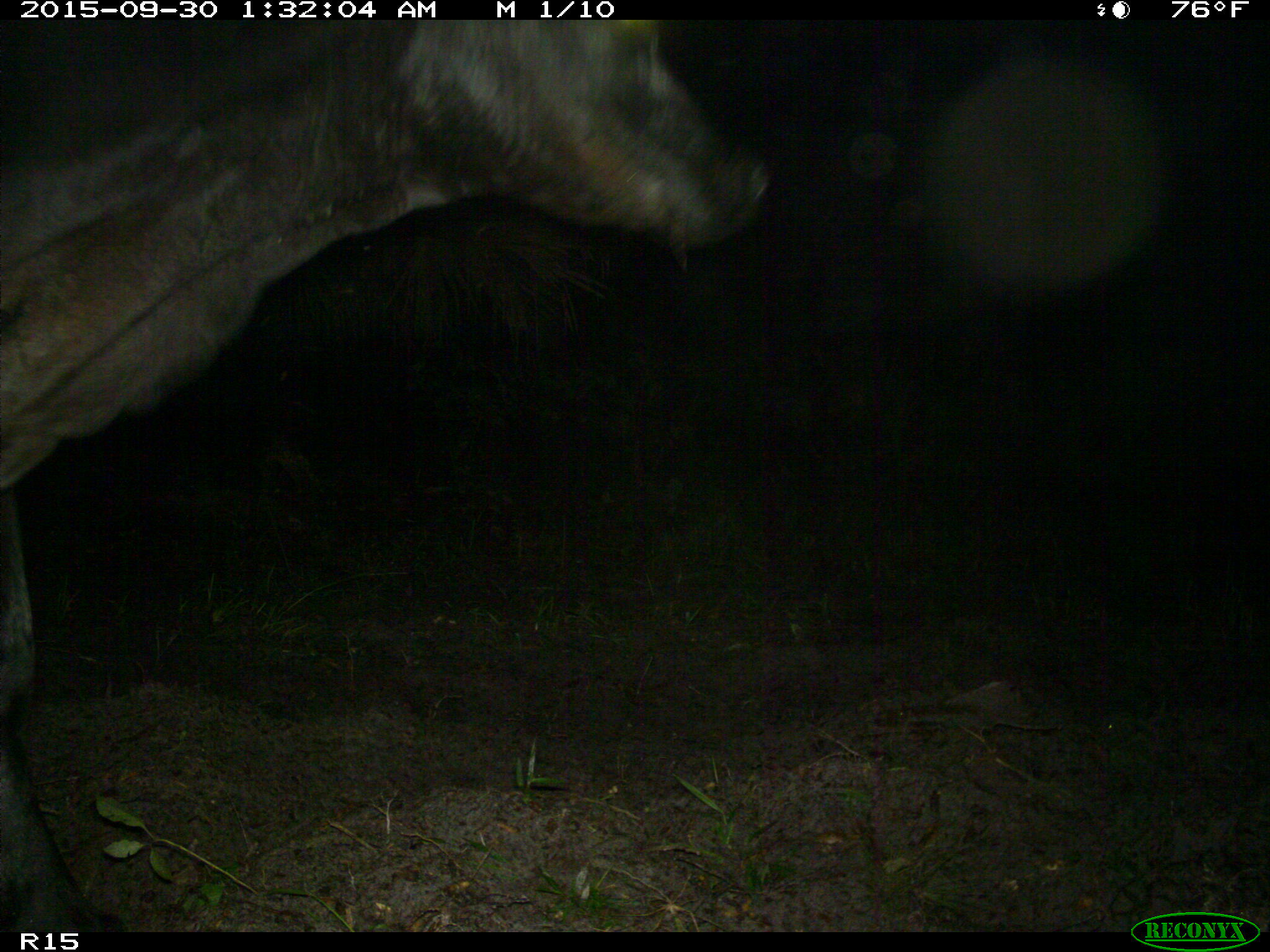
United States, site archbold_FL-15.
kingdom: Animalia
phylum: Chordata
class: Mammalia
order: Artiodactyla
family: Bovidae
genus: Bos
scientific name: Bos taurus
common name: domestic cow